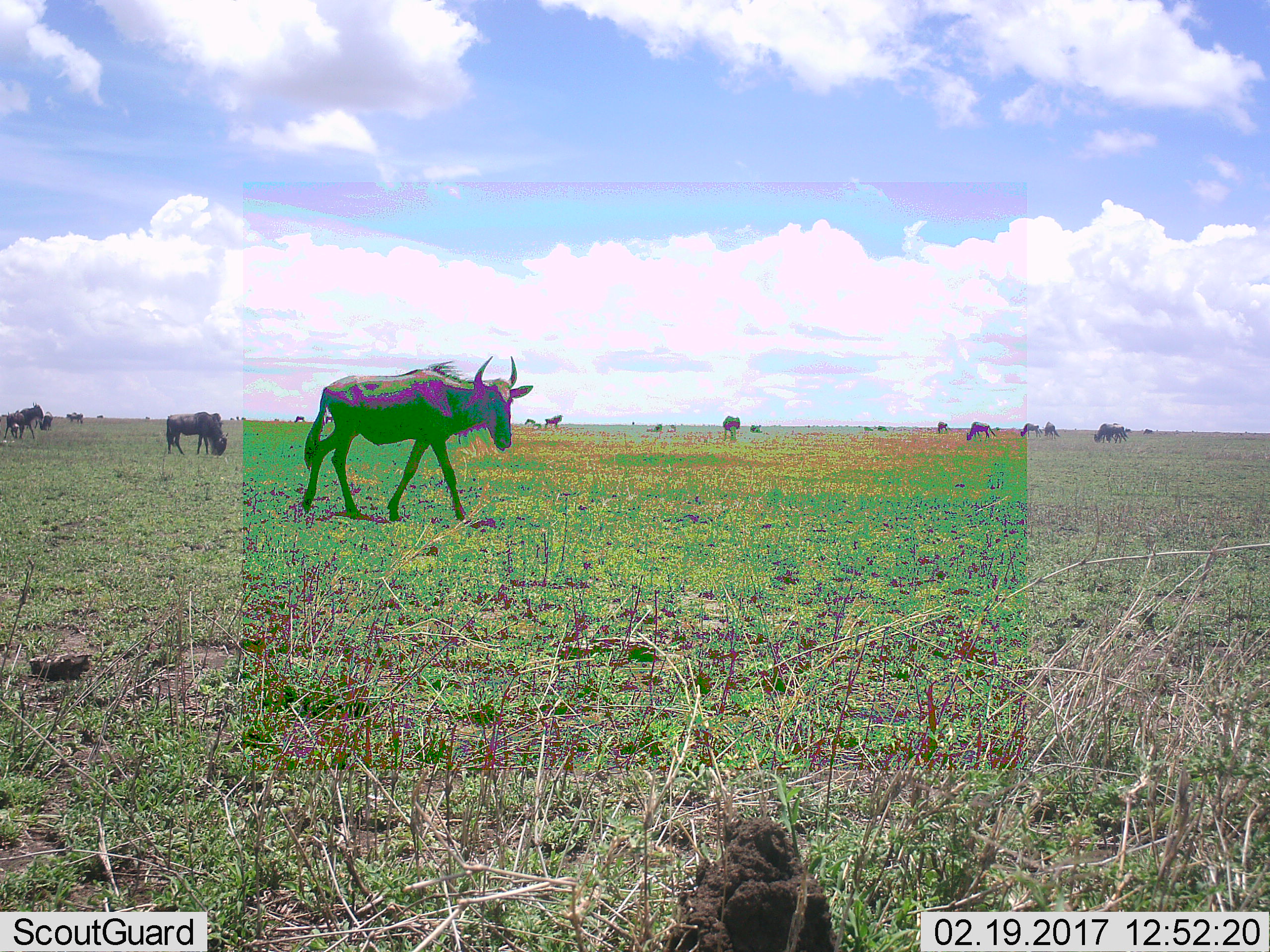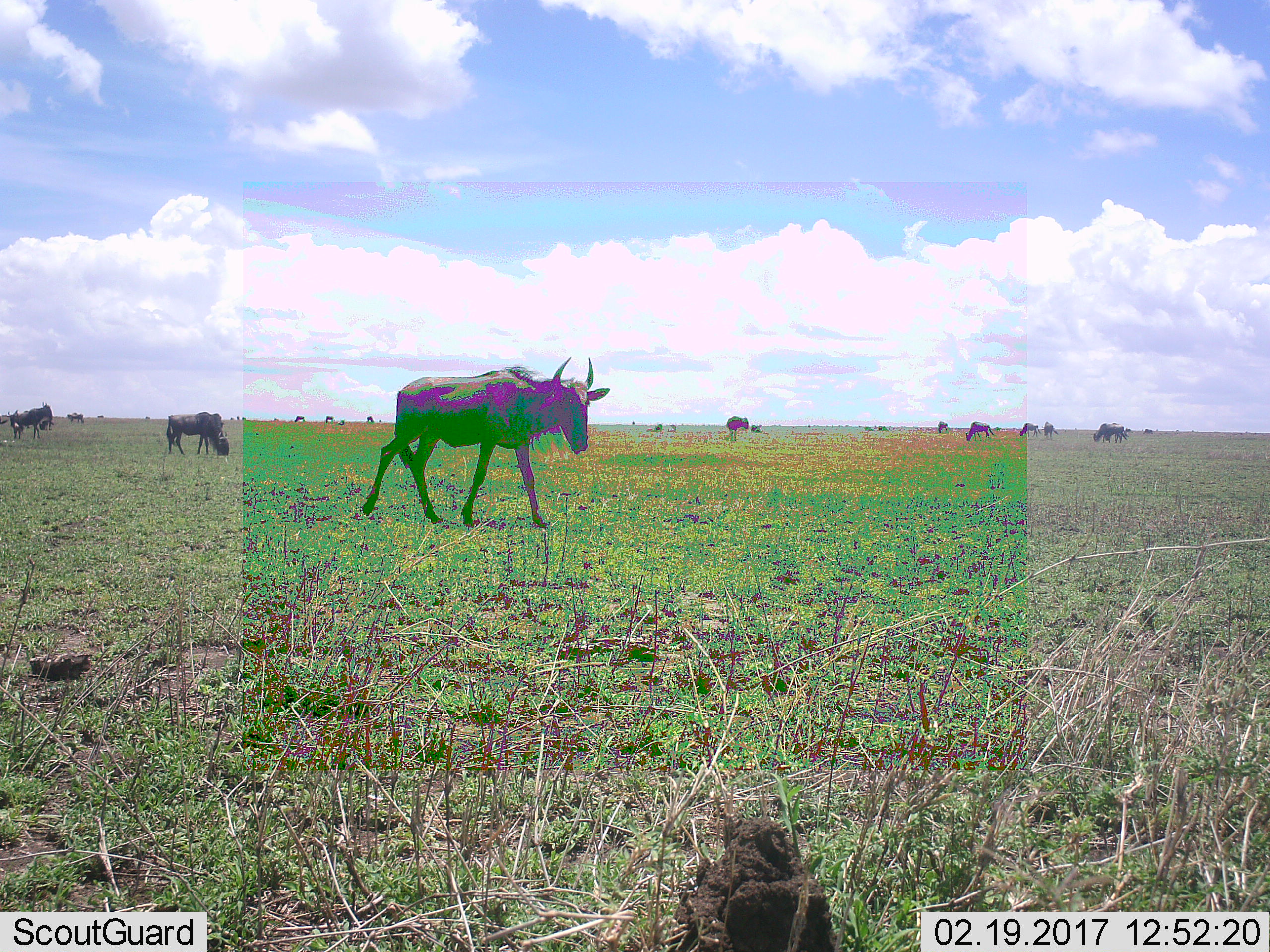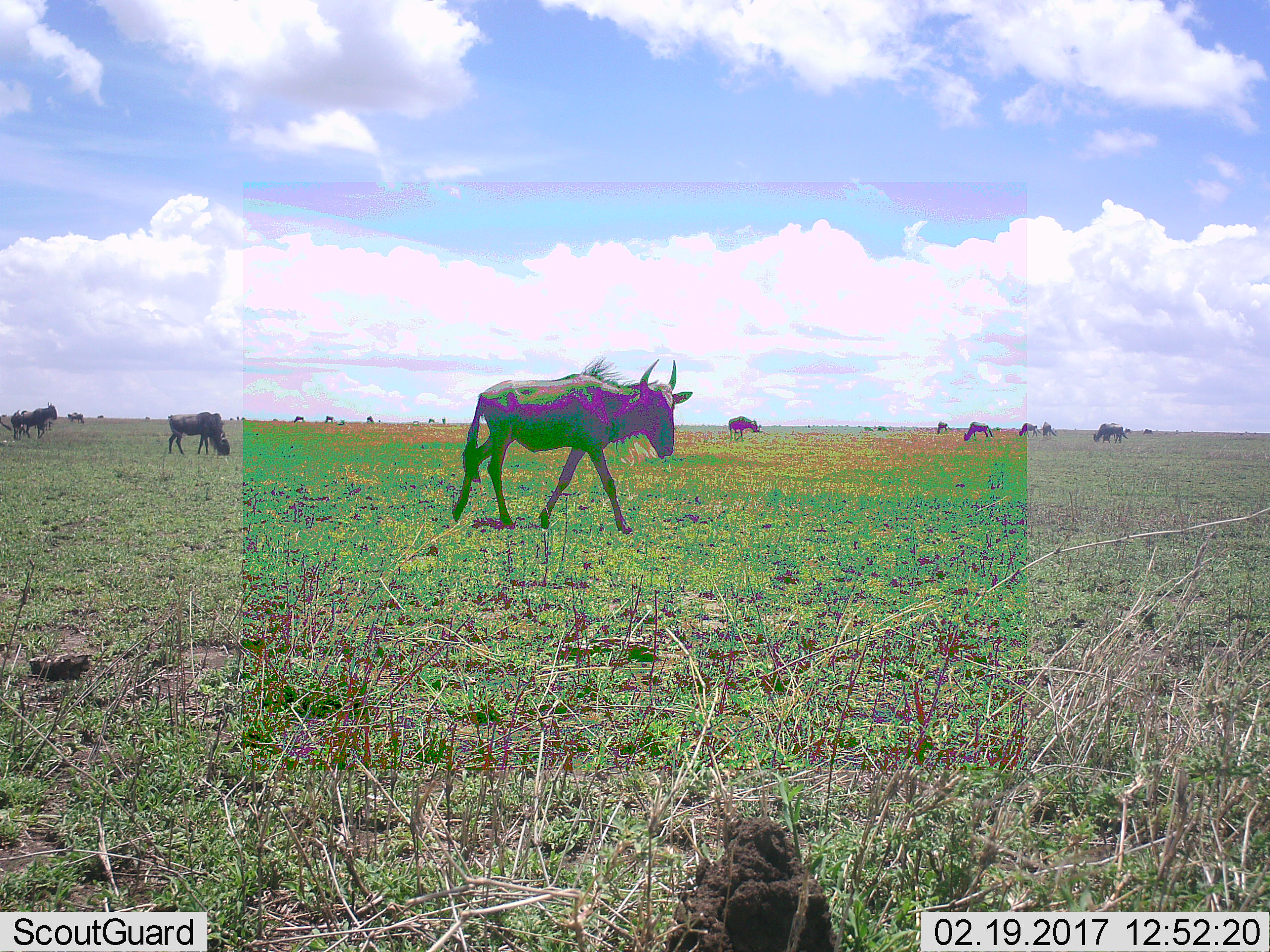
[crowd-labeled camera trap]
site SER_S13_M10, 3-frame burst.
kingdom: Animalia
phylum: Chordata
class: Mammalia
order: Artiodactyla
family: Bovidae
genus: Connochaetes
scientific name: Connochaetes taurinus taurinus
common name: blue wildebeest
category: wildebeestblue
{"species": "wildebeestblue (blue wildebeest) (Connochaetes taurinus taurinus)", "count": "11-50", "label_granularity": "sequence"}